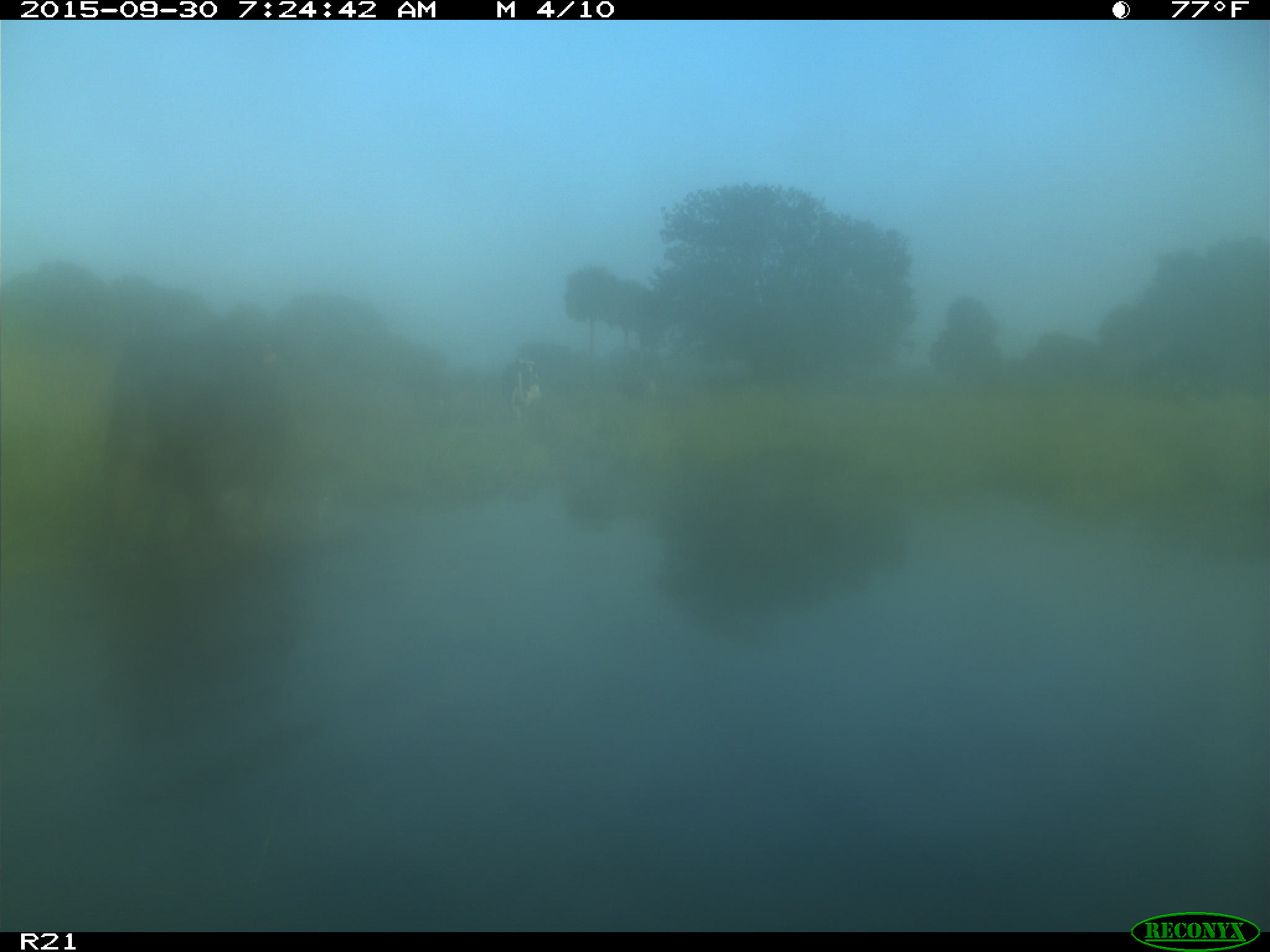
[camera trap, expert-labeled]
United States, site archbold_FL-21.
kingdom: Animalia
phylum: Chordata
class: Mammalia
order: Artiodactyla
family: Bovidae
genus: Bos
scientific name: Bos taurus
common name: domestic cow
Bos taurus (domestic cow).